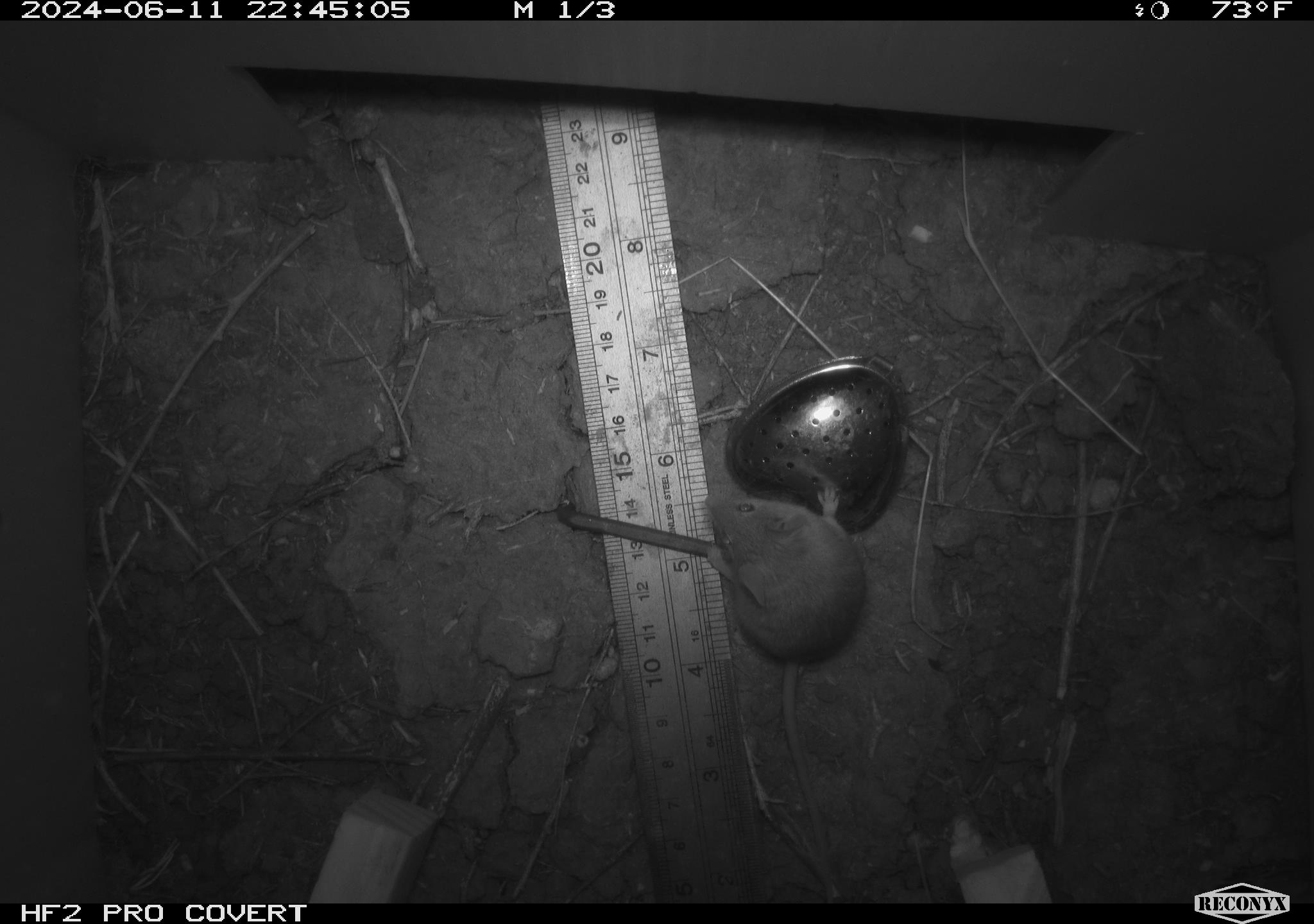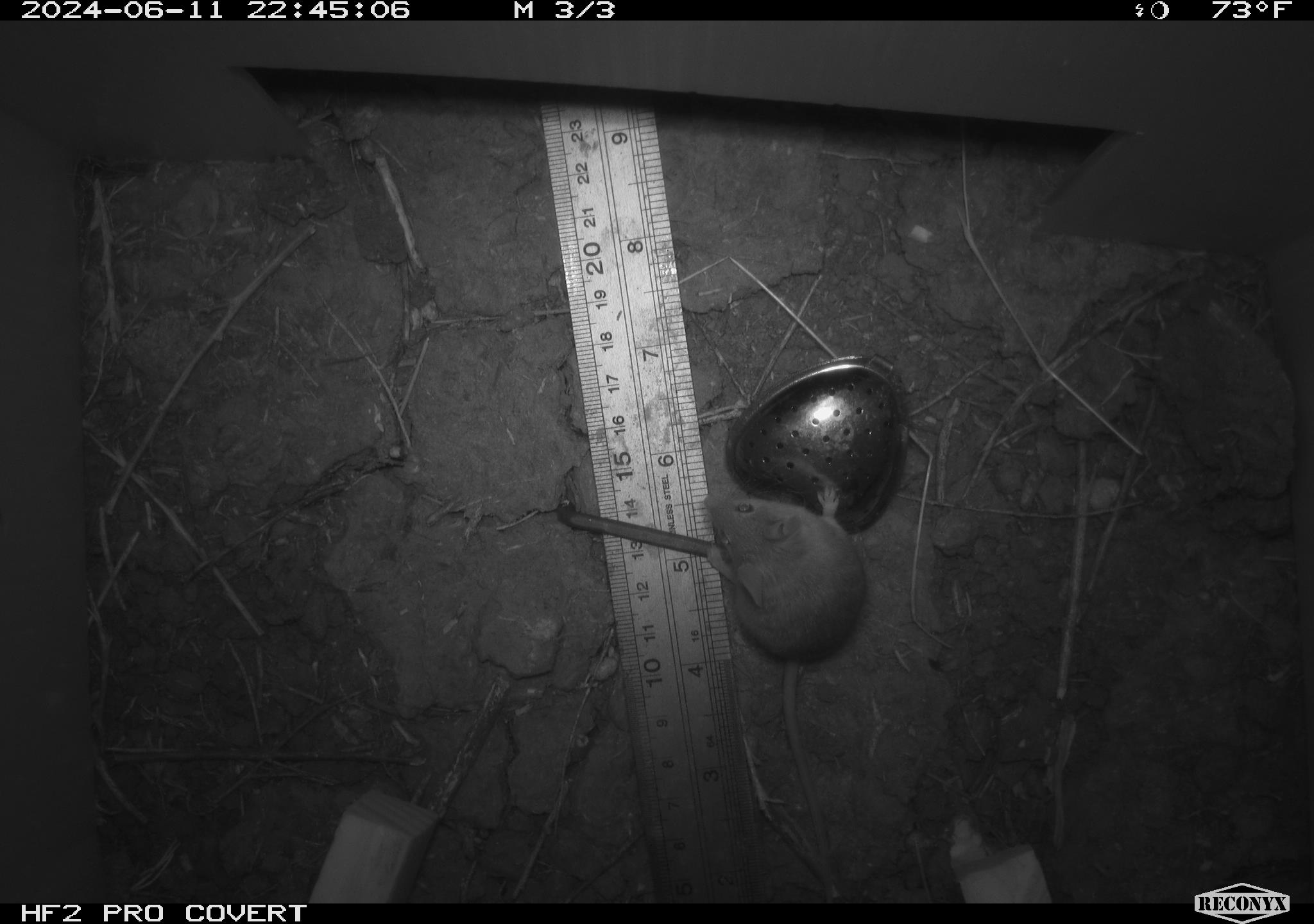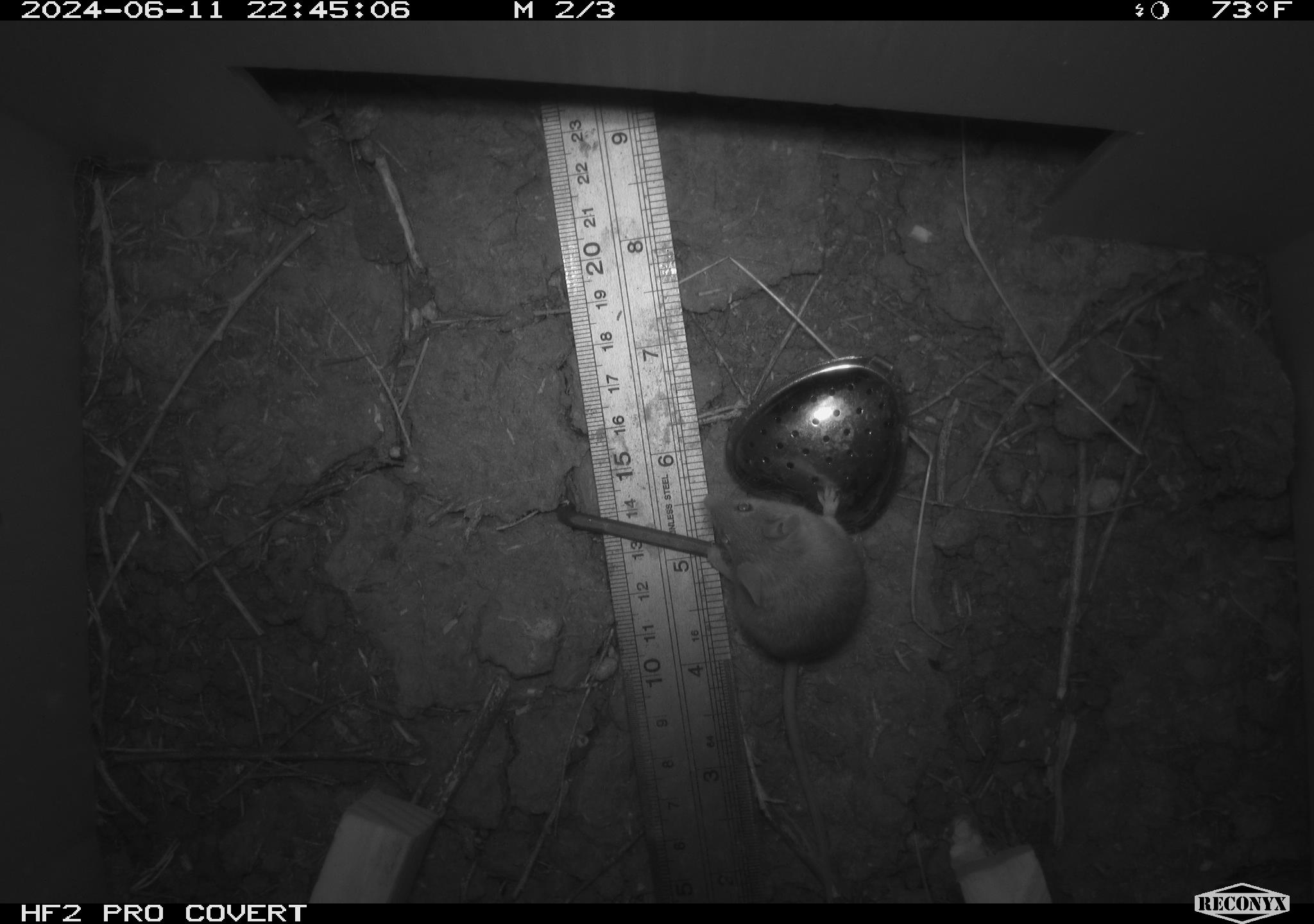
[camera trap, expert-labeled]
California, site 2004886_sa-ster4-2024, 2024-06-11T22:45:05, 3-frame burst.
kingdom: Animalia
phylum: Chordata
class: Mammalia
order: Rodentia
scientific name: Rodentia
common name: mouse species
Mouse species (Rodentia).